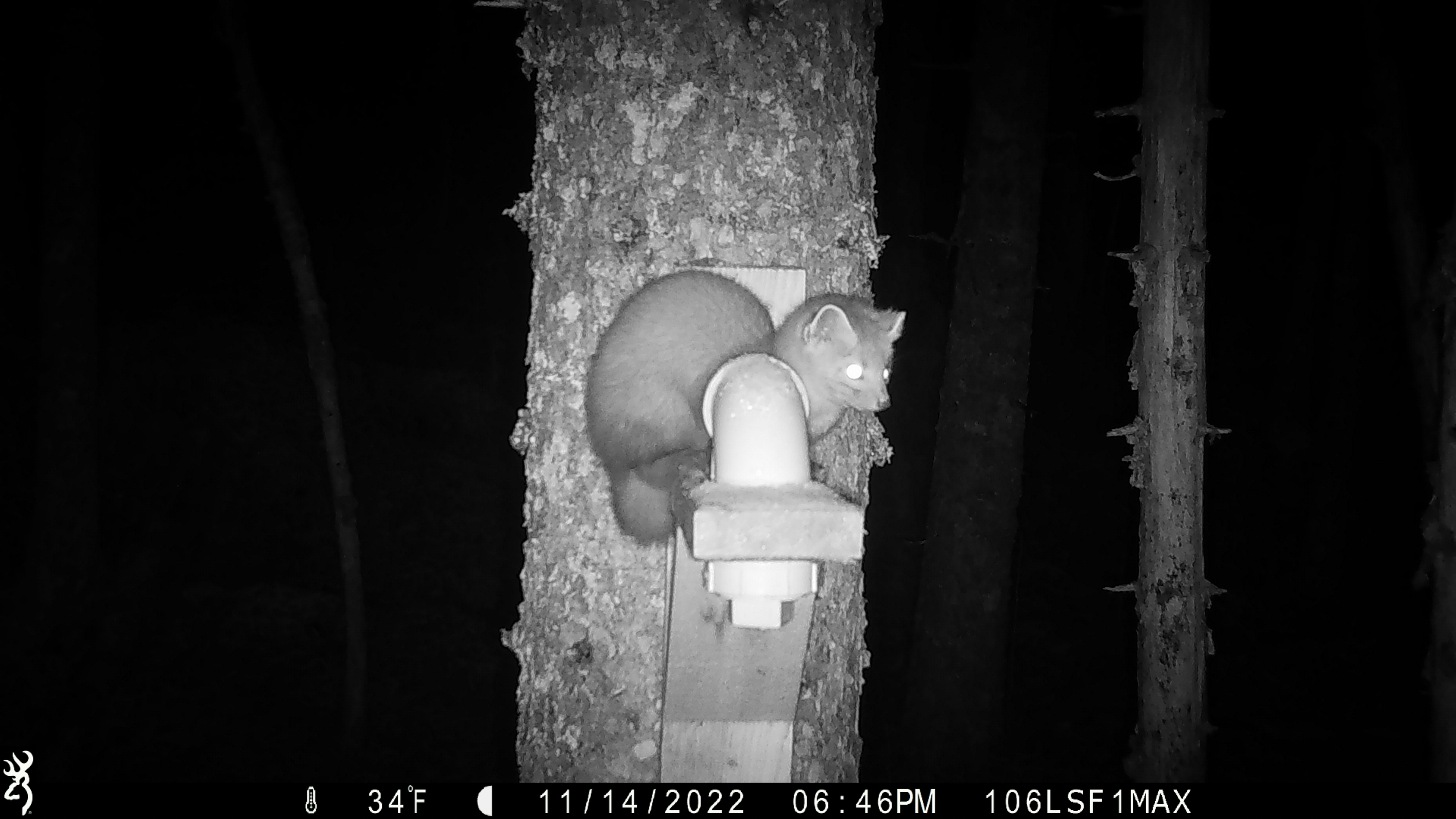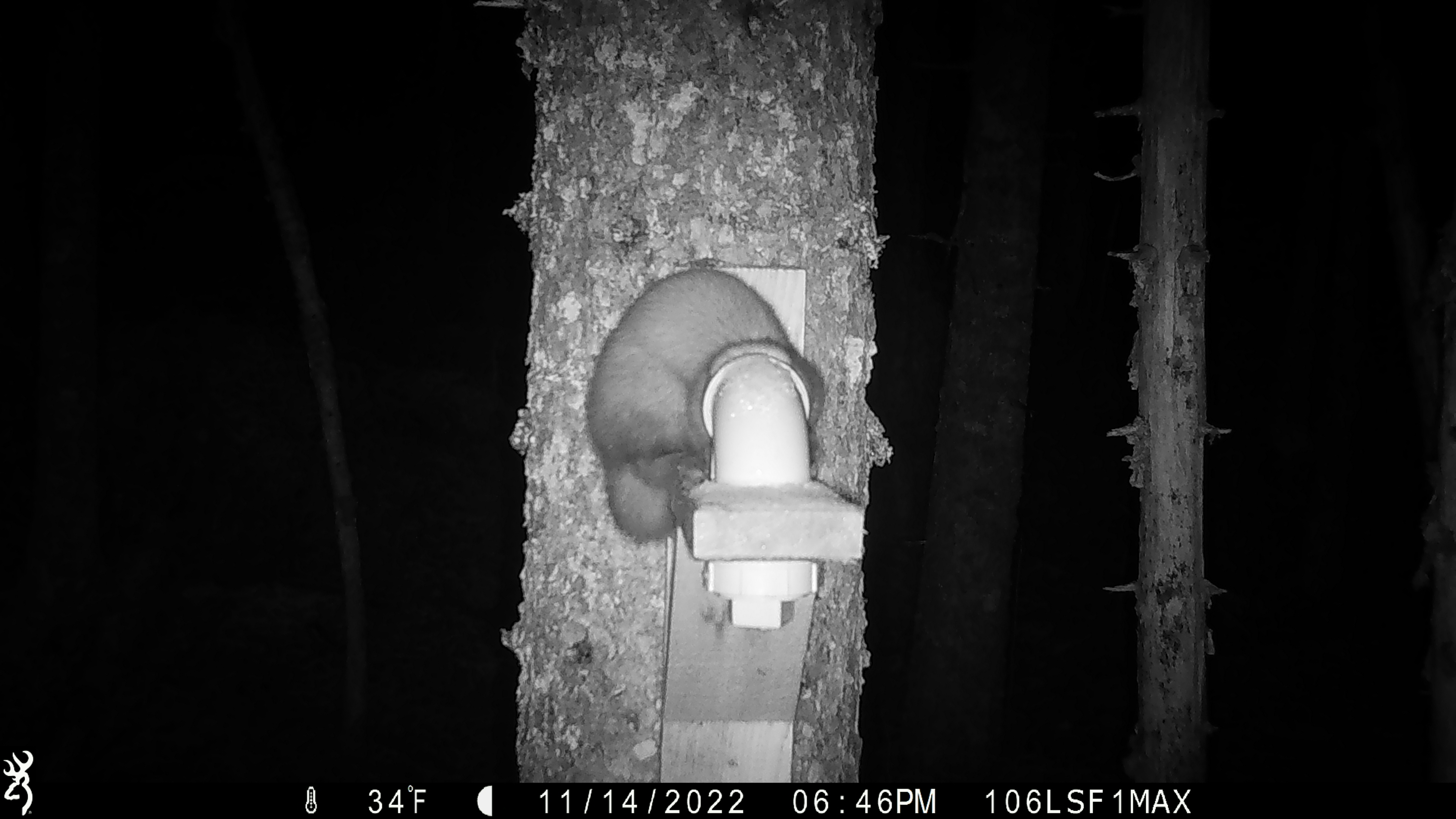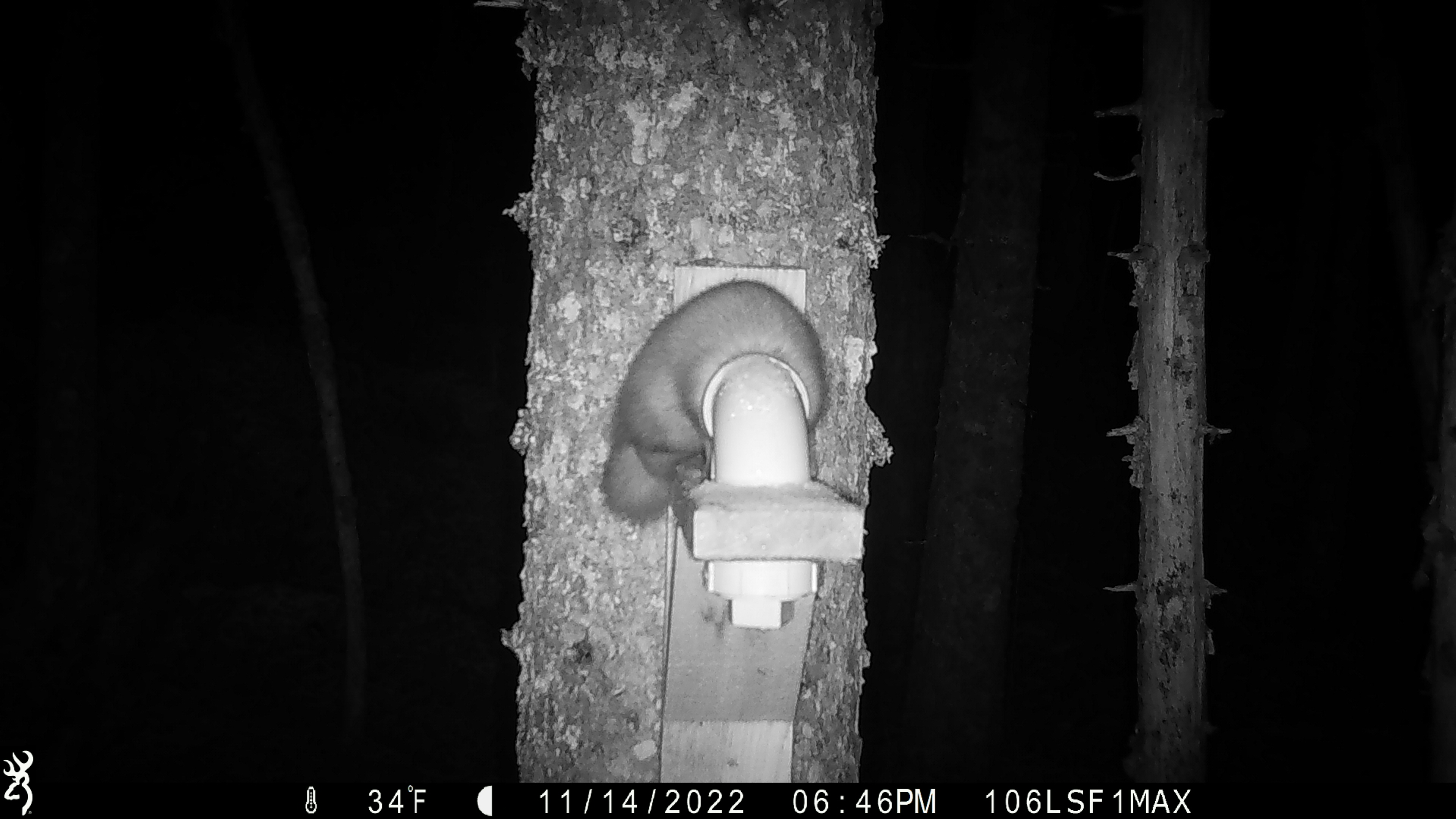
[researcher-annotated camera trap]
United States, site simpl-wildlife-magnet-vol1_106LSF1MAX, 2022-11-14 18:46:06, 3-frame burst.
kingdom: Animalia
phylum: Chordata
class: Mammalia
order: Carnivora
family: Mustelidae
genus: Martes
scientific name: Martes americana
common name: american marten